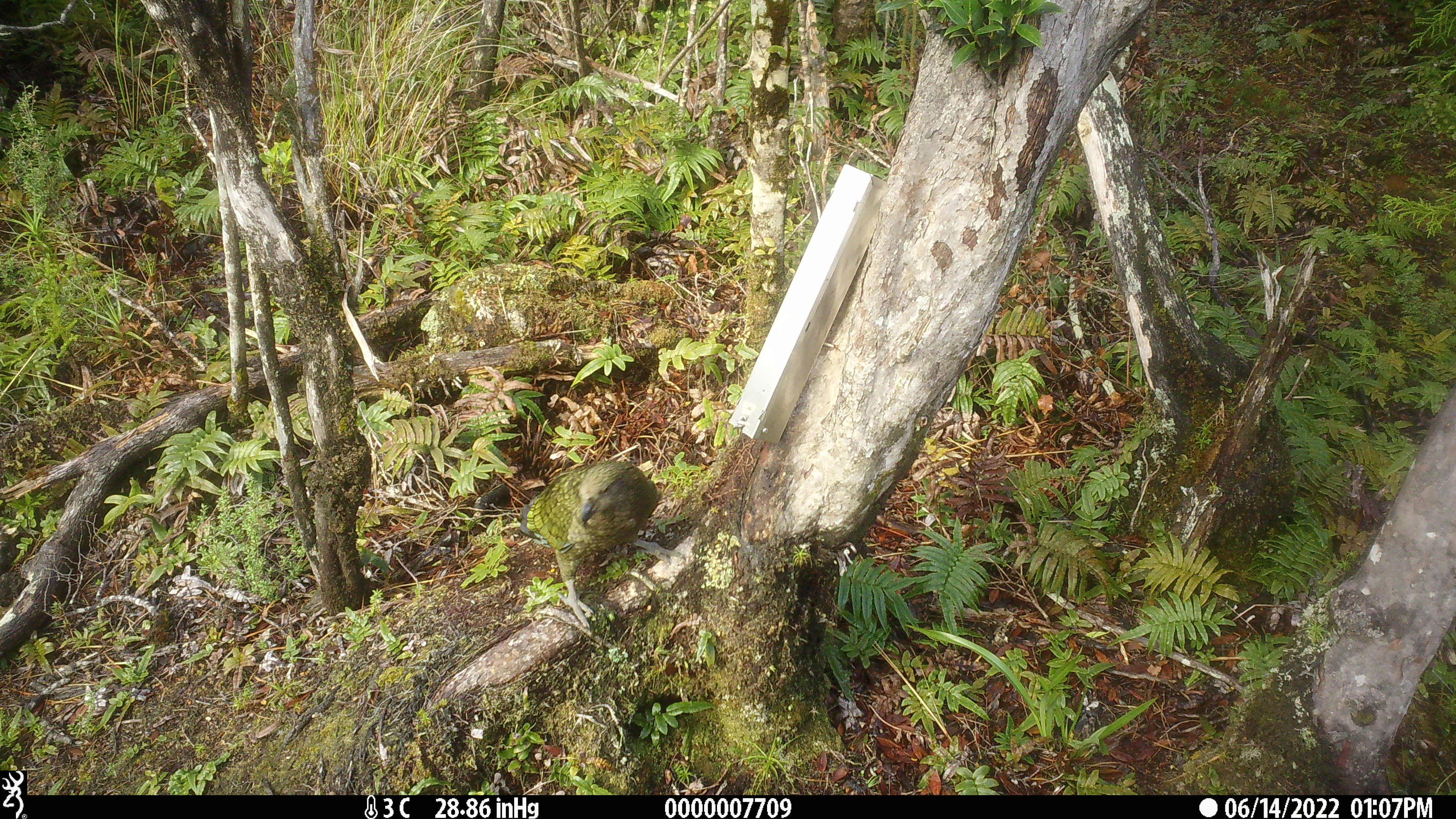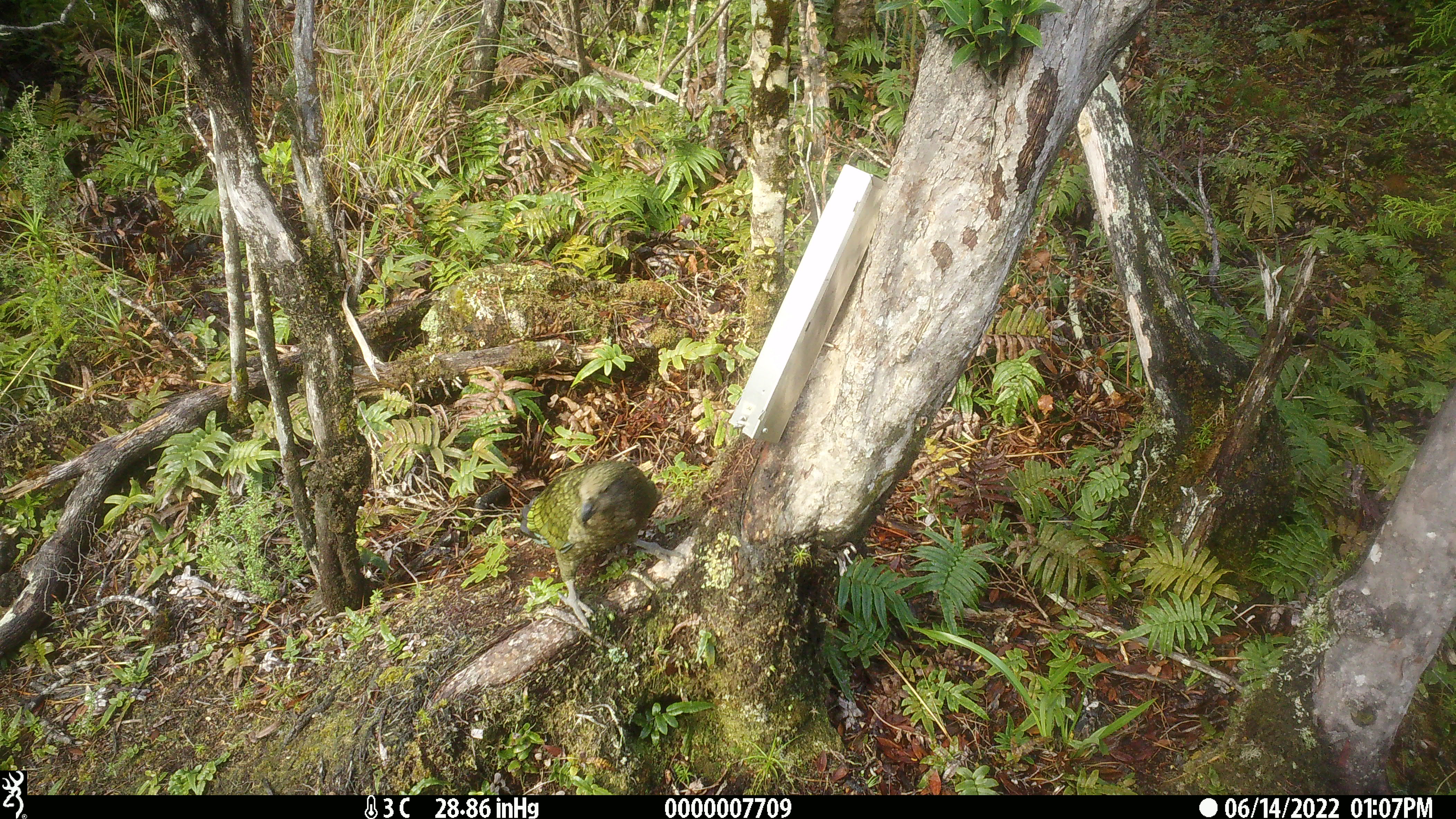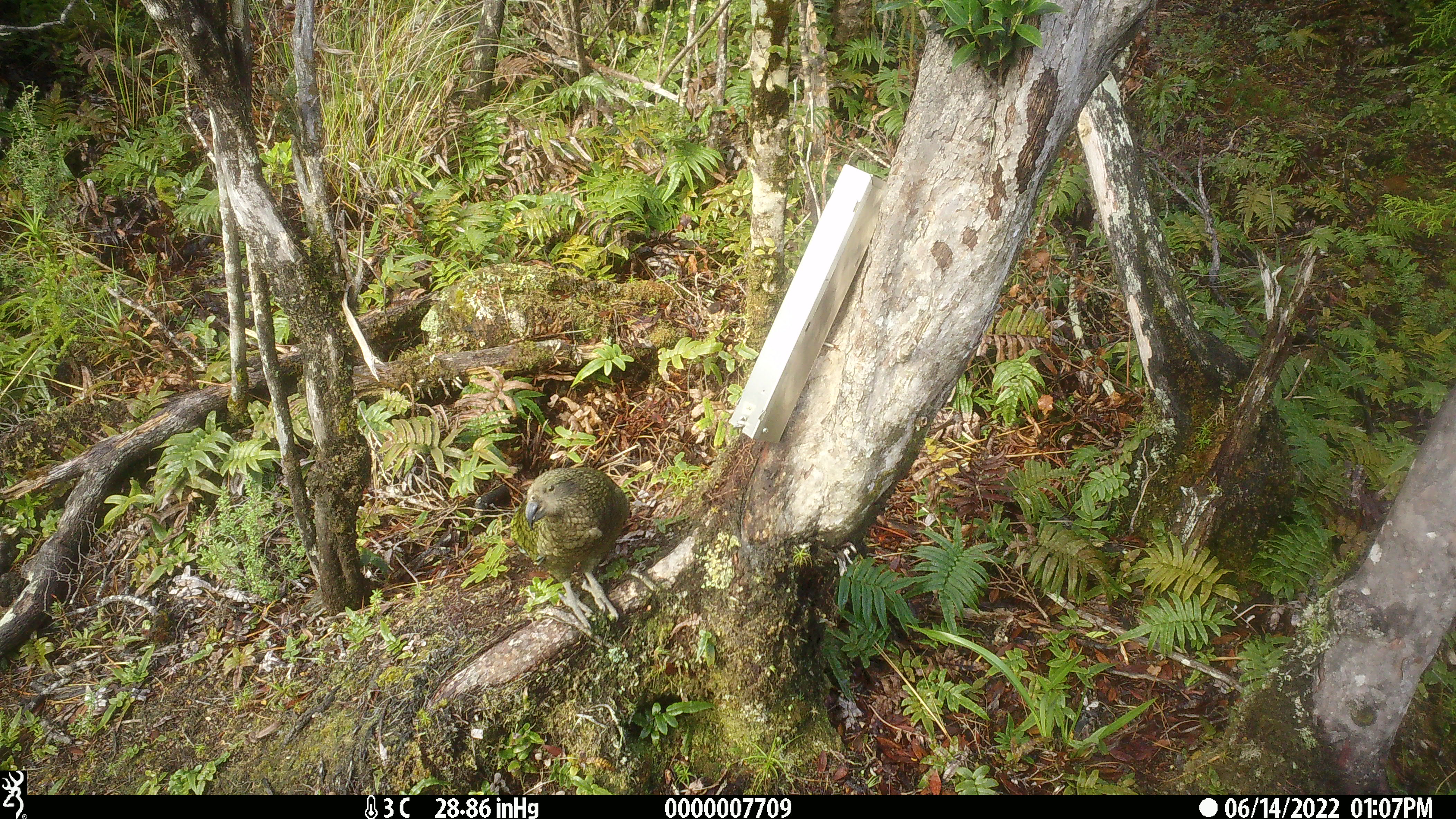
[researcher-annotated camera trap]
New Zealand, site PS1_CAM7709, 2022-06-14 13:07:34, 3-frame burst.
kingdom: Animalia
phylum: Chordata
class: Aves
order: Psittaciformes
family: Strigopidae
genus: Nestor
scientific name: Nestor notabilis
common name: kea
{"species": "kea (Nestor notabilis)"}